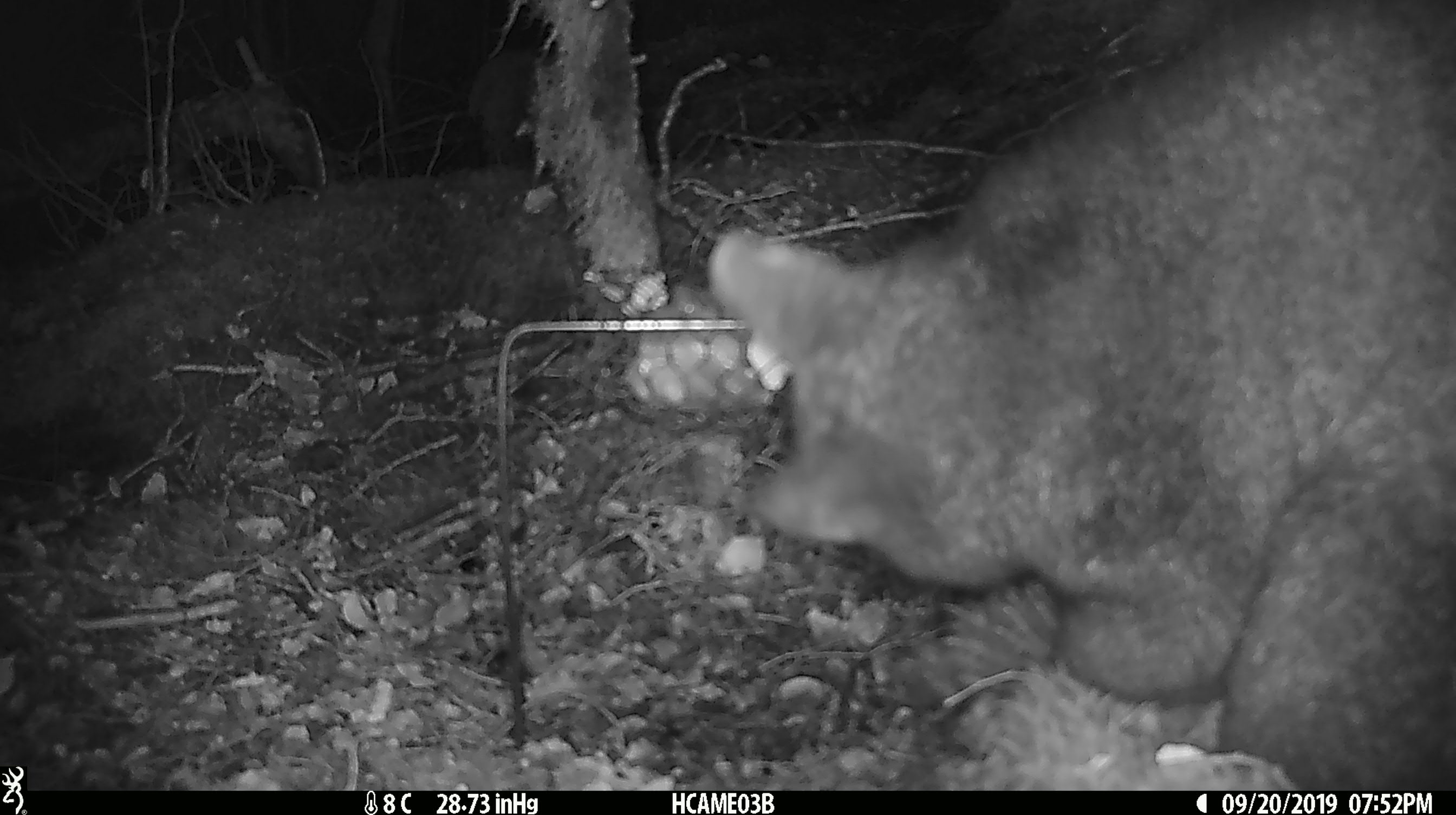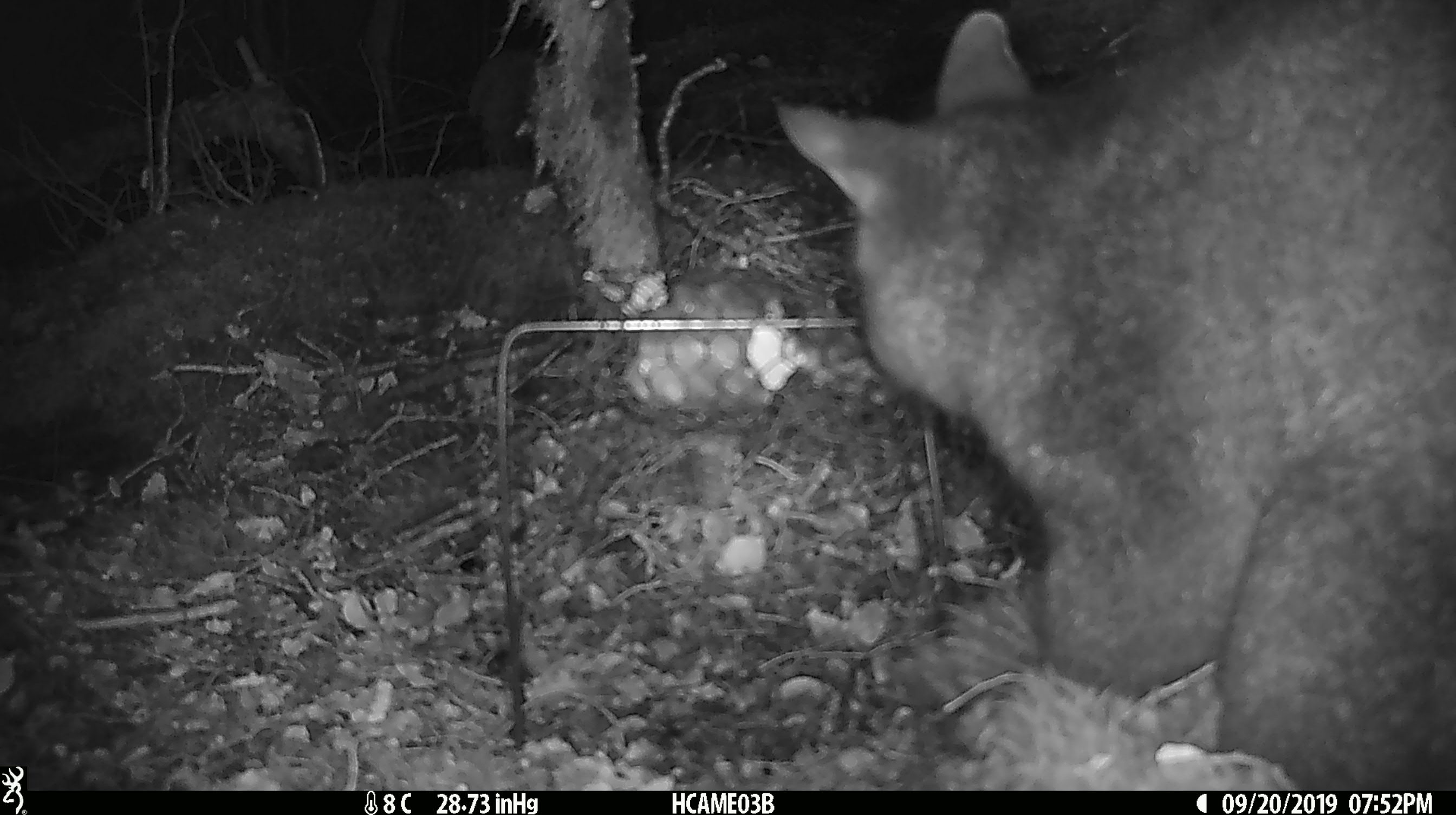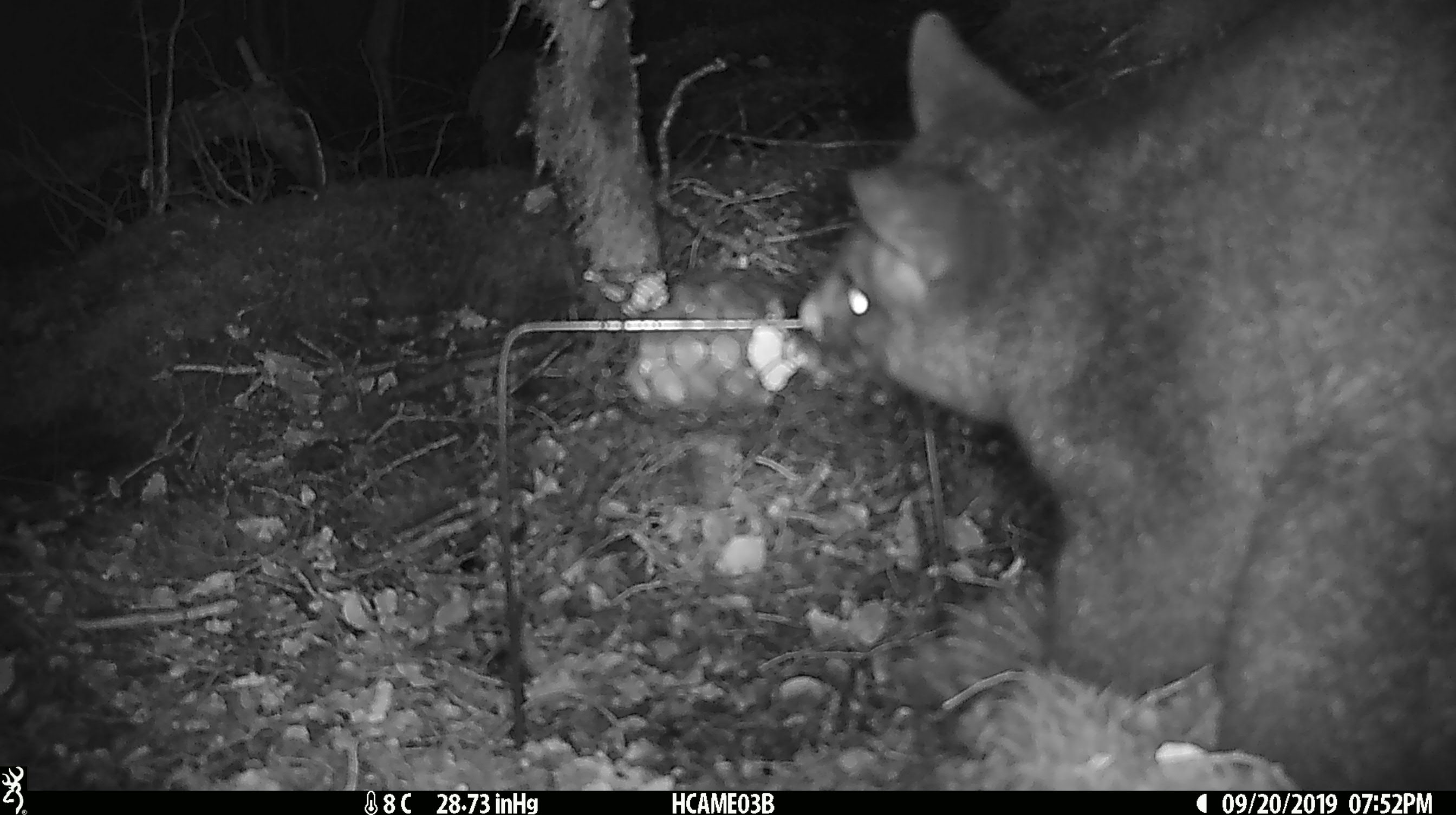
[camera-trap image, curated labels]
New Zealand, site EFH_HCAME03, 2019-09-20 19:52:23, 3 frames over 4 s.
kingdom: Animalia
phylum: Chordata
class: Mammalia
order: Diprotodontia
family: Phalangeridae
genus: Trichosurus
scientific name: Trichosurus vulpecula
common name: common brushtail possum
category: possum